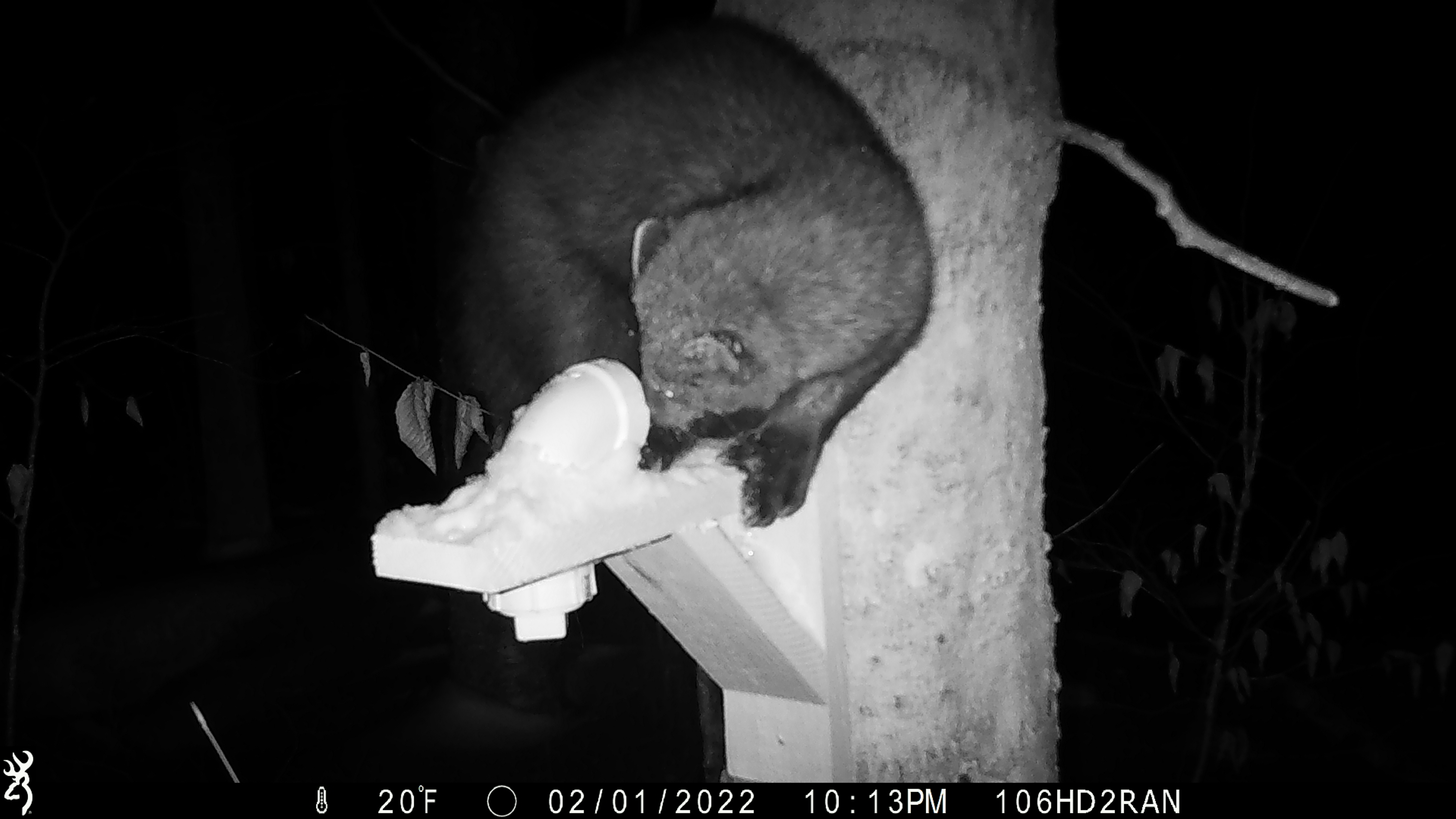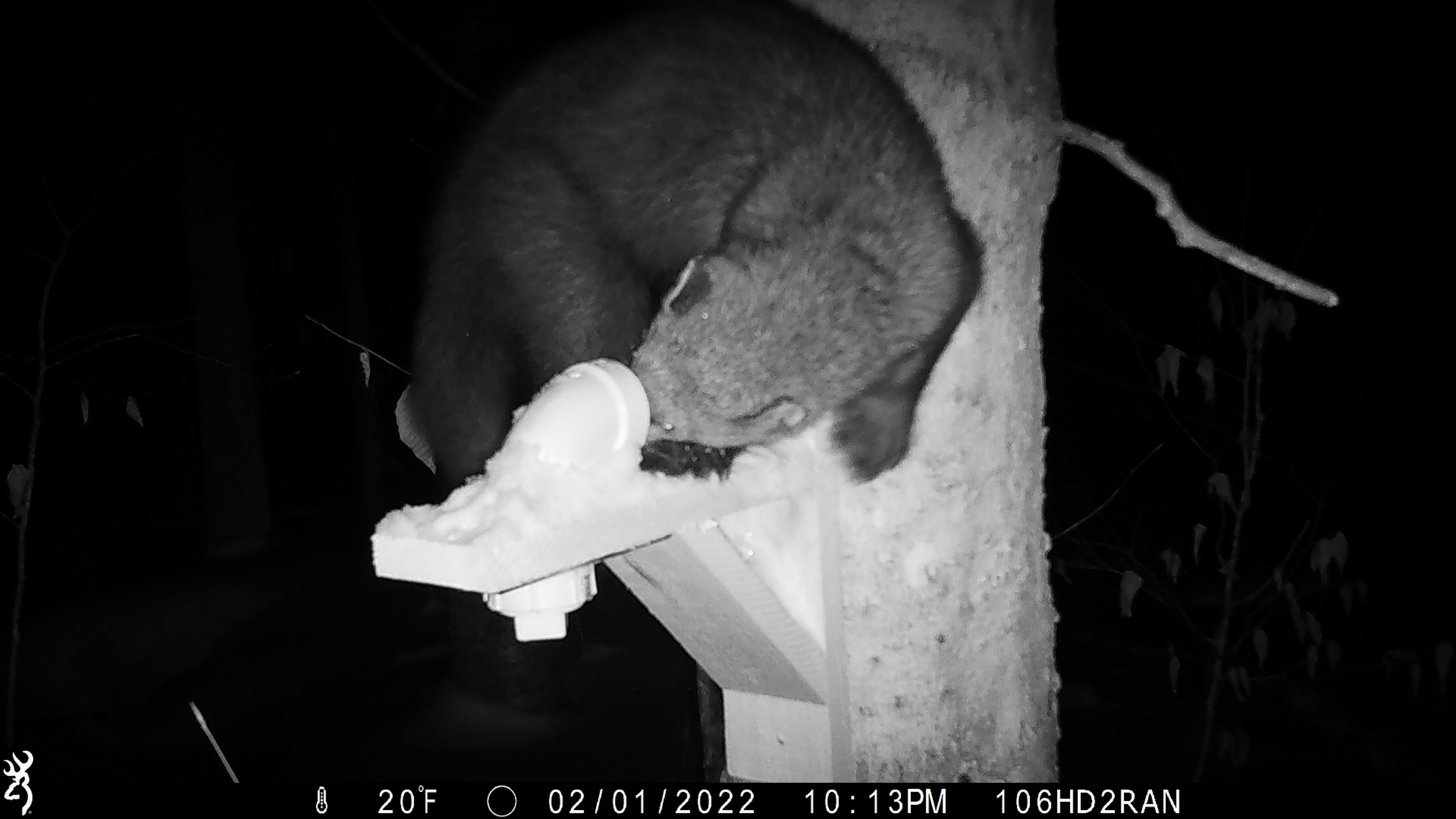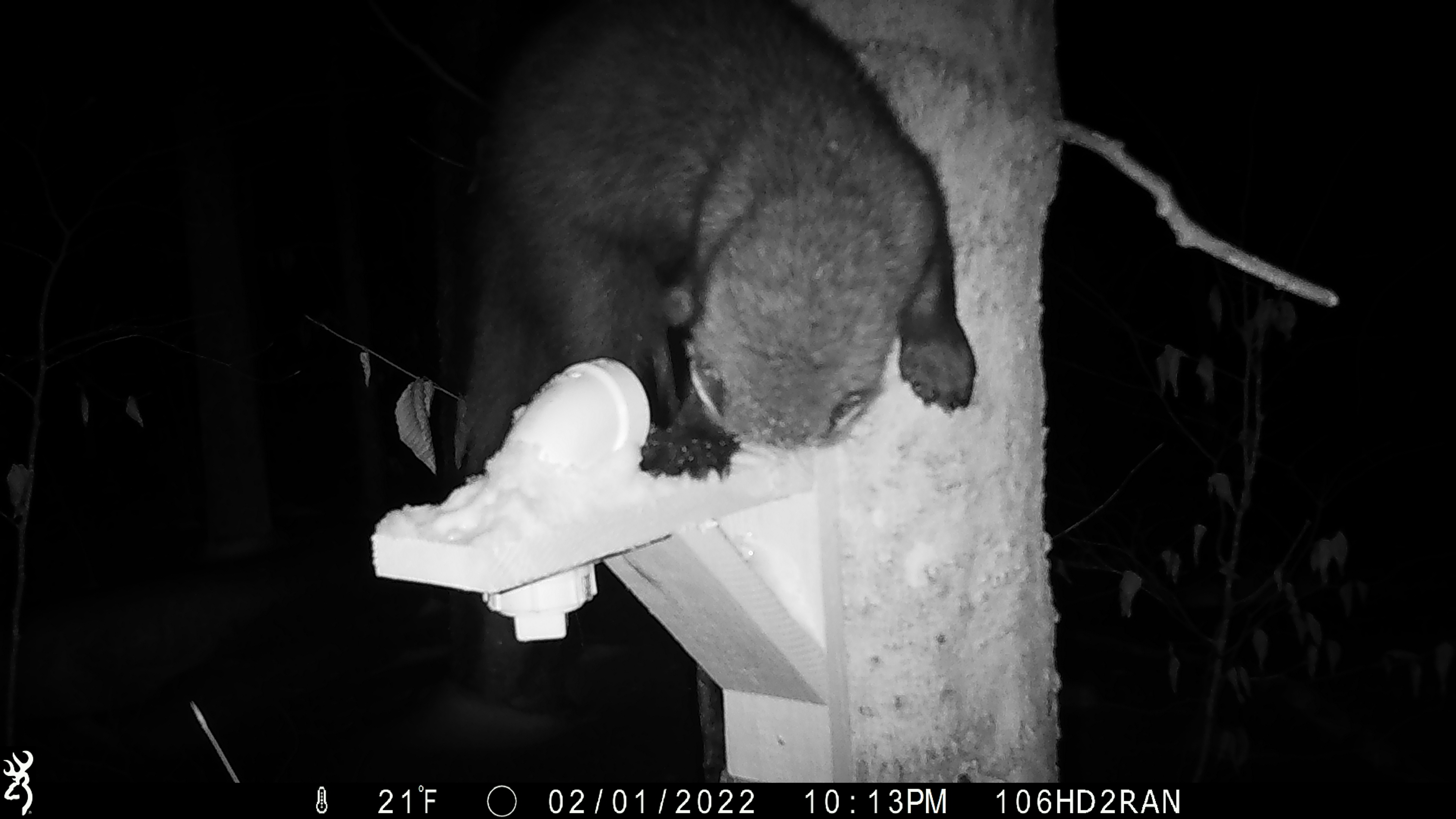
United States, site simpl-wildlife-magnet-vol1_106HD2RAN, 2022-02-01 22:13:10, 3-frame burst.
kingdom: Animalia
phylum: Chordata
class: Mammalia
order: Carnivora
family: Mustelidae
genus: Pekania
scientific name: Pekania pennanti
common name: fisher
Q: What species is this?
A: Fisher (Pekania pennanti).